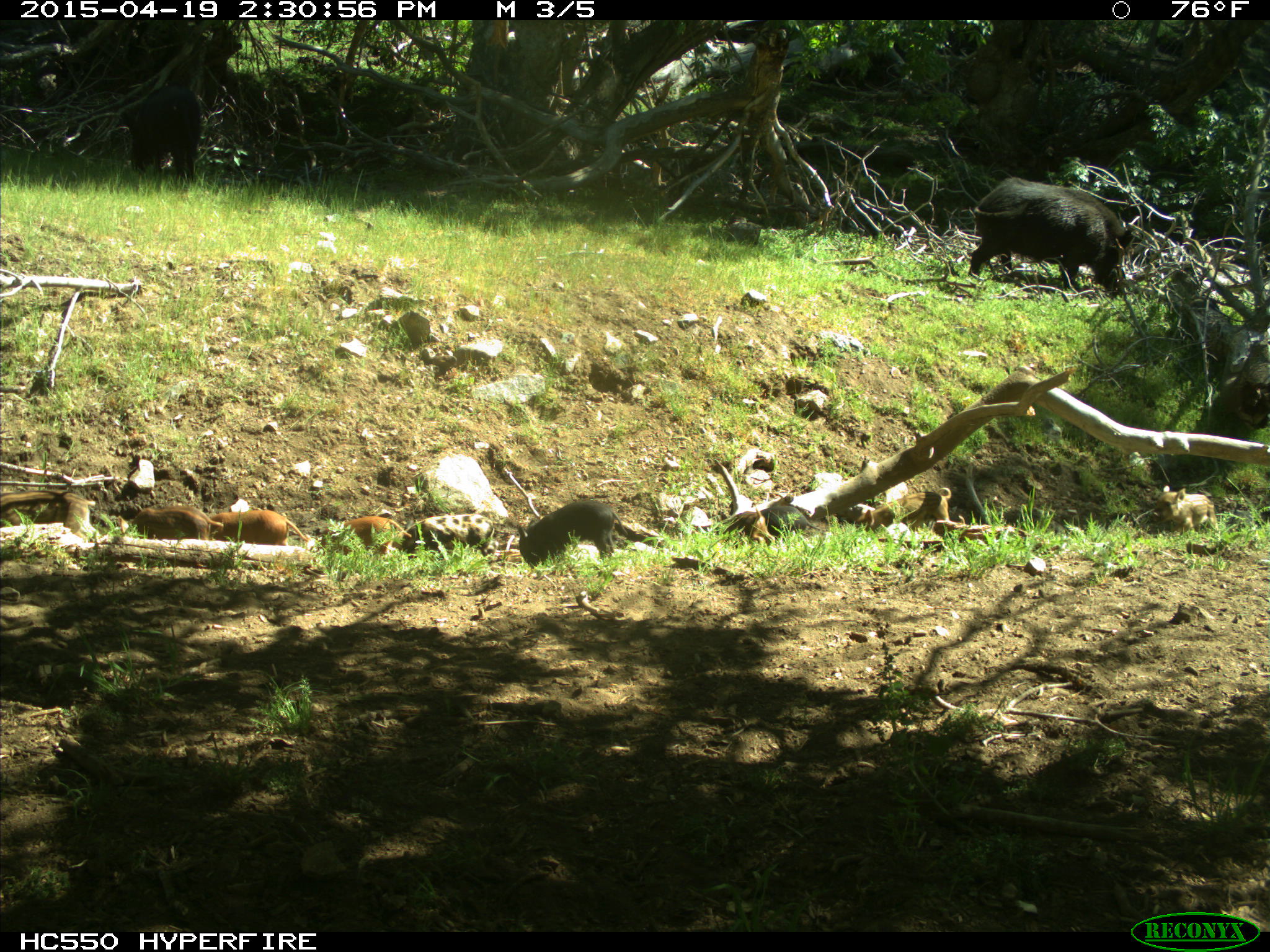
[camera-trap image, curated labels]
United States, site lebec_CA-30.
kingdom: Animalia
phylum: Chordata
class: Mammalia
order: Artiodactyla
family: Suidae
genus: Sus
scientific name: Sus scrofa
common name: wild boar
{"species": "Sus scrofa (wild boar)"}